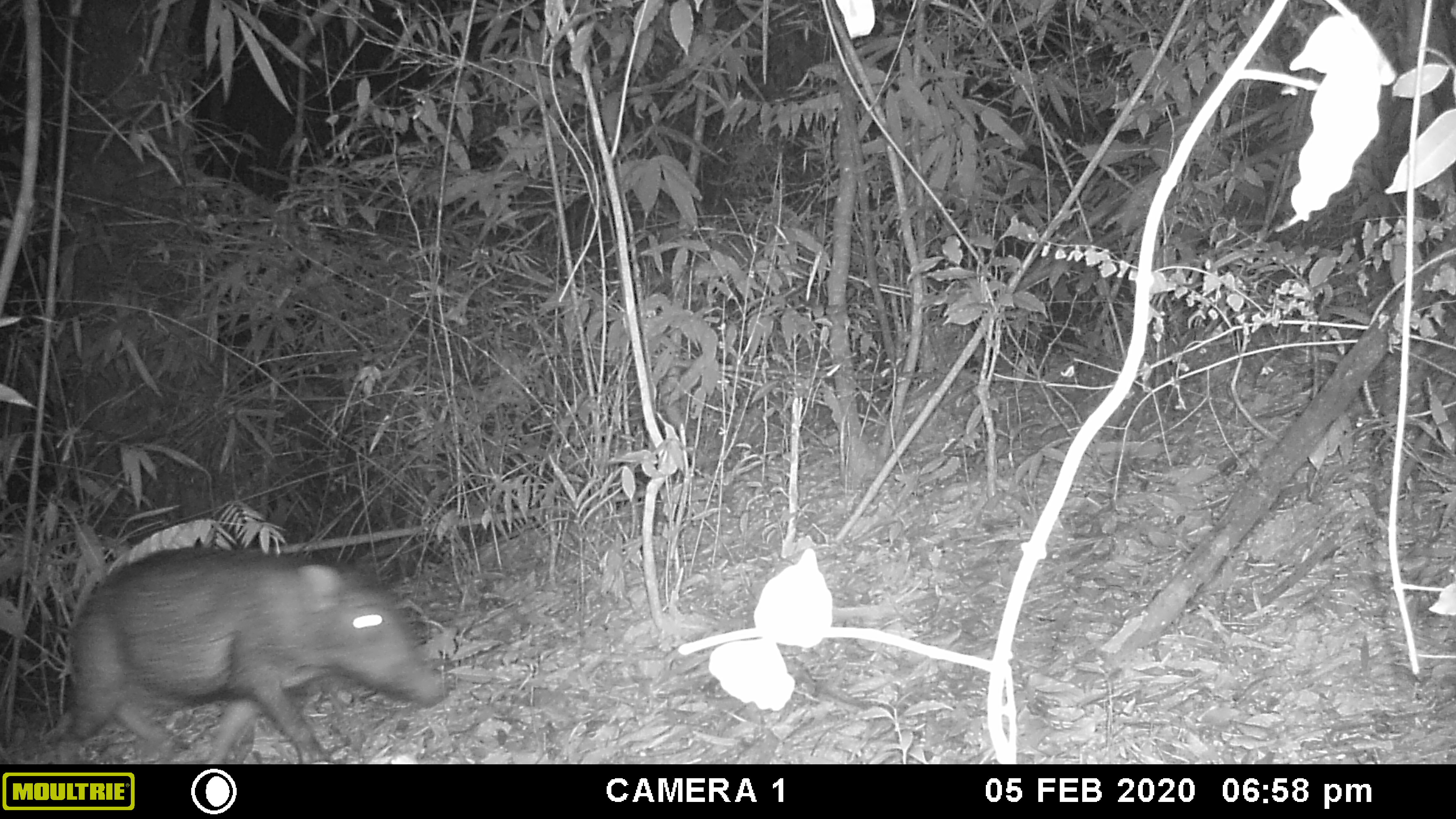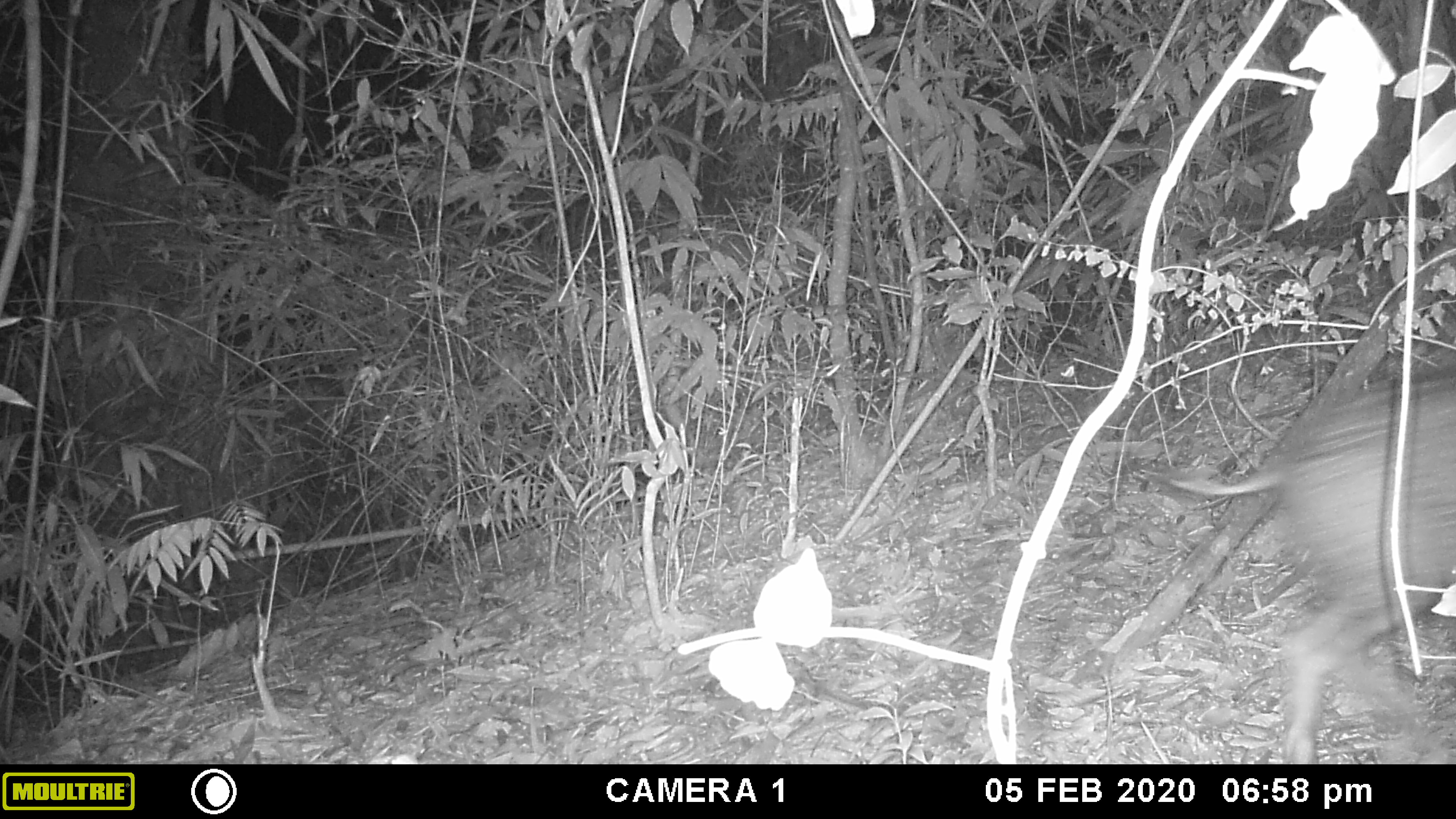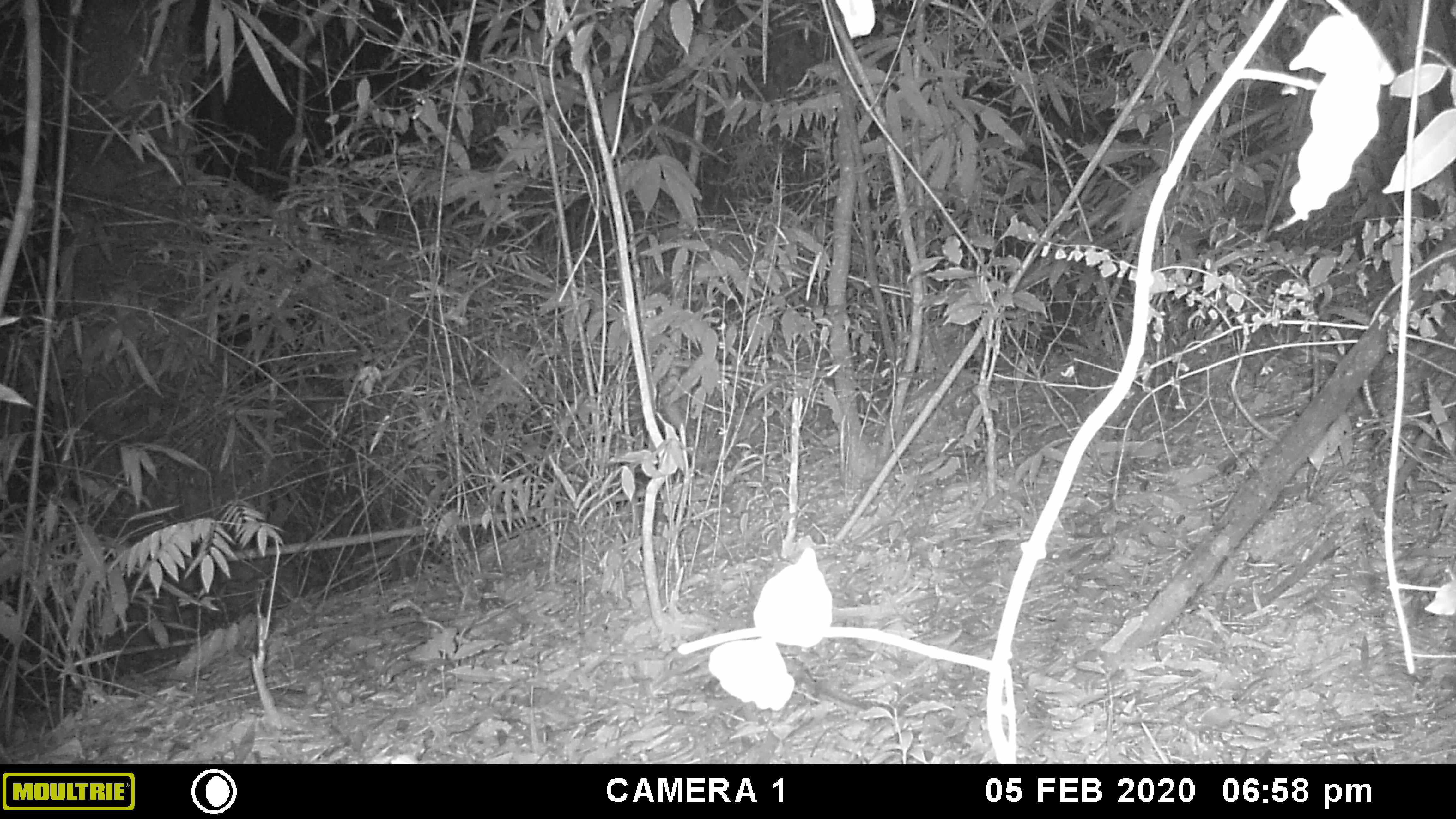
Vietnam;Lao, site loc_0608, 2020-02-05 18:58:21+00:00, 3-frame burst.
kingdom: Animalia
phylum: Chordata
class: Mammalia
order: Artiodactyla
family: Suidae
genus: Sus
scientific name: Sus scrofa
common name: eurasian wild pig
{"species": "eurasian wild pig (Sus scrofa)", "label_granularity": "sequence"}